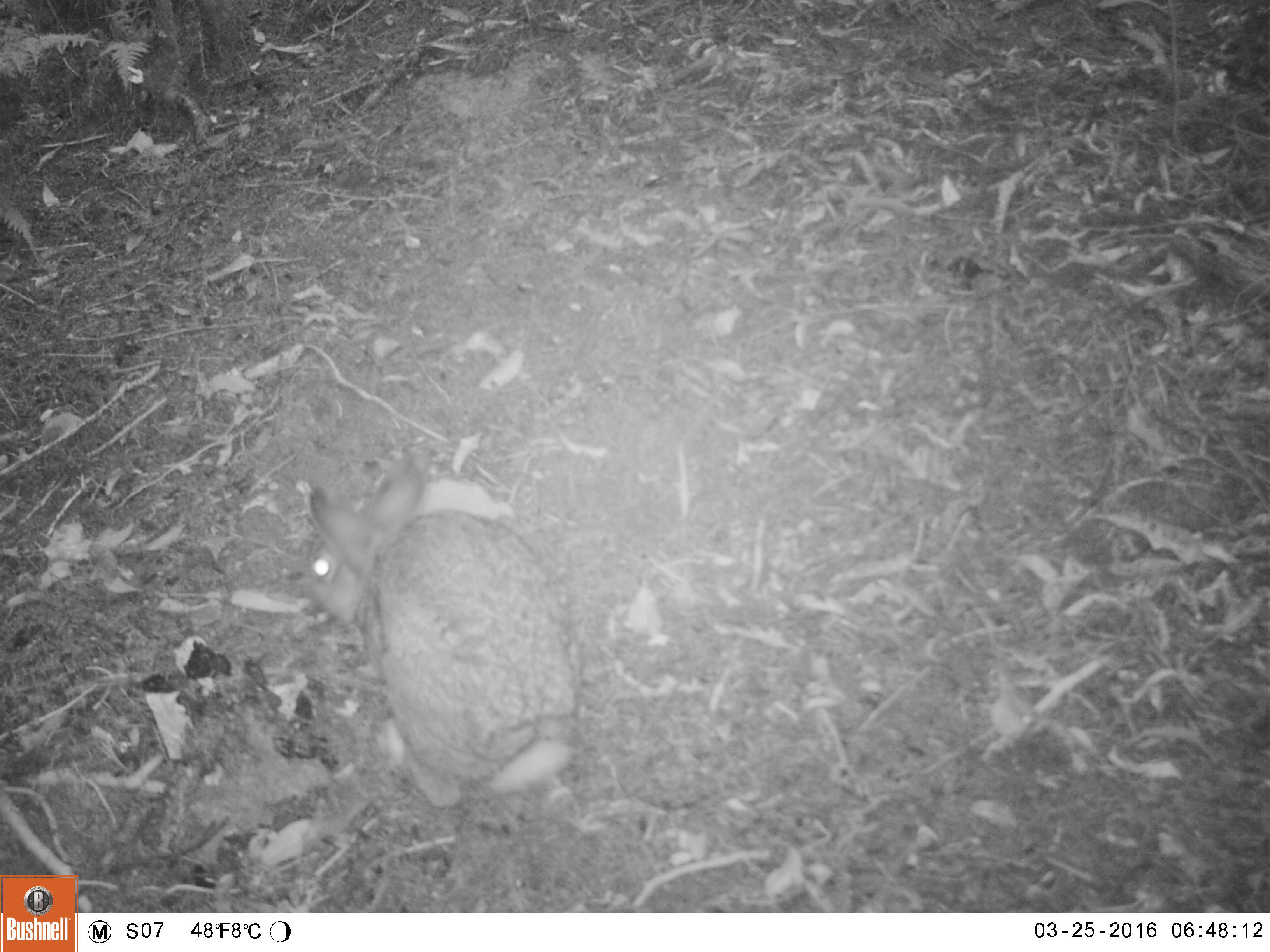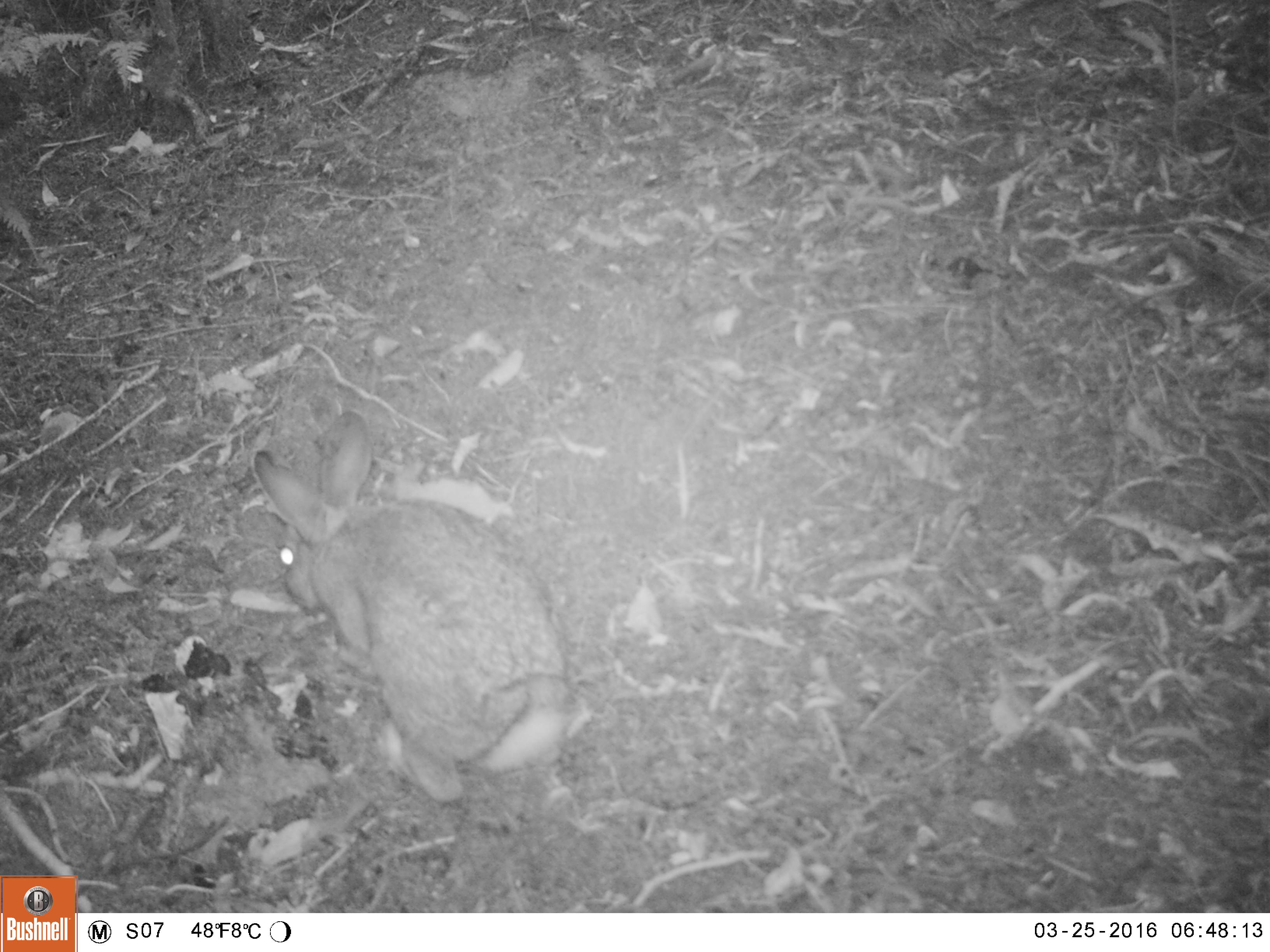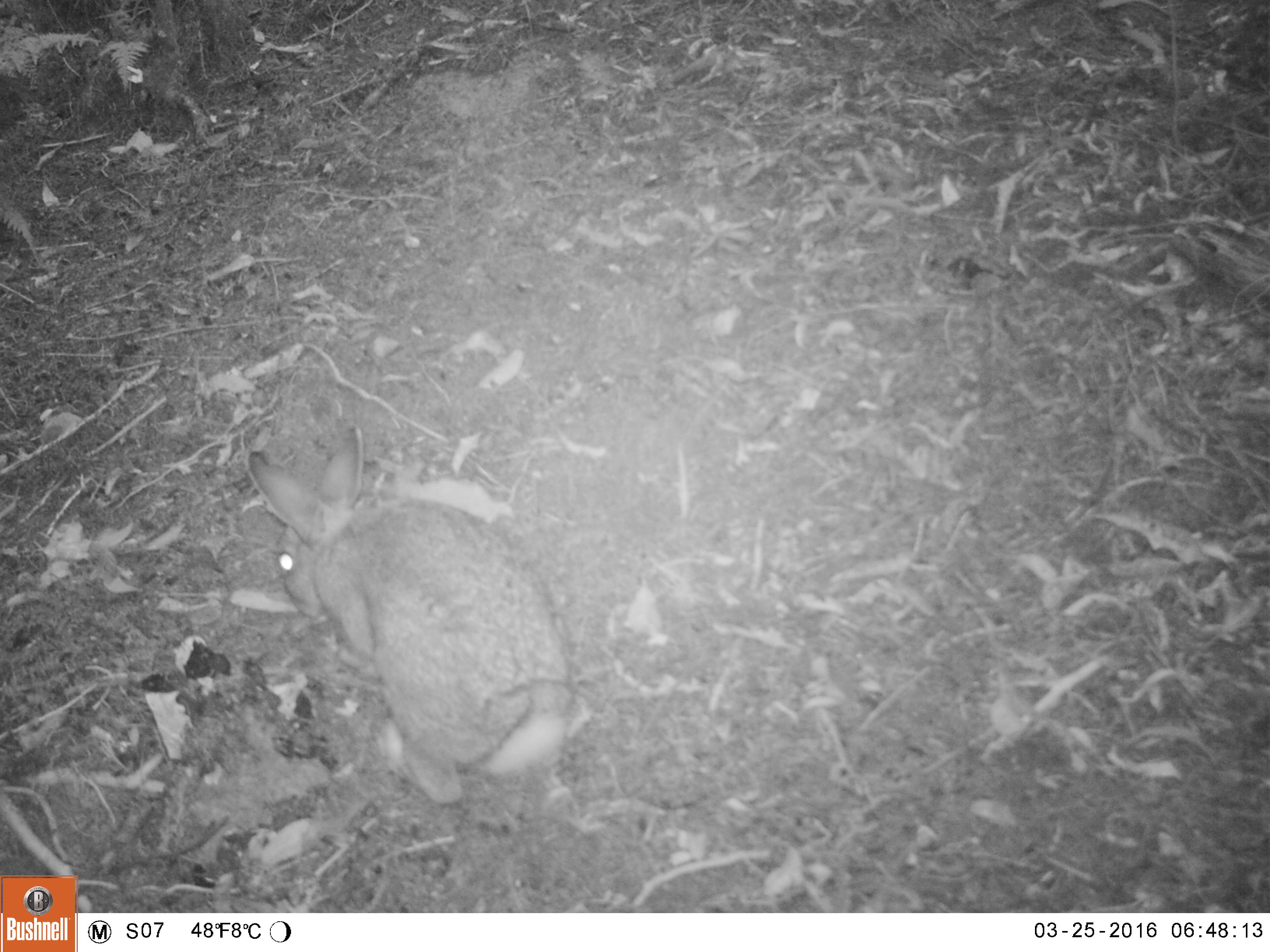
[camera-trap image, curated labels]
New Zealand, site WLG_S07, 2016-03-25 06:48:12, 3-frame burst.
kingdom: Animalia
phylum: Chordata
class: Mammalia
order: Lagomorpha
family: Leporidae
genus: Oryctolagus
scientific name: Oryctolagus cuniculus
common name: european rabbit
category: rabbit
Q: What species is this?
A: Rabbit (european rabbit) (Oryctolagus cuniculus).